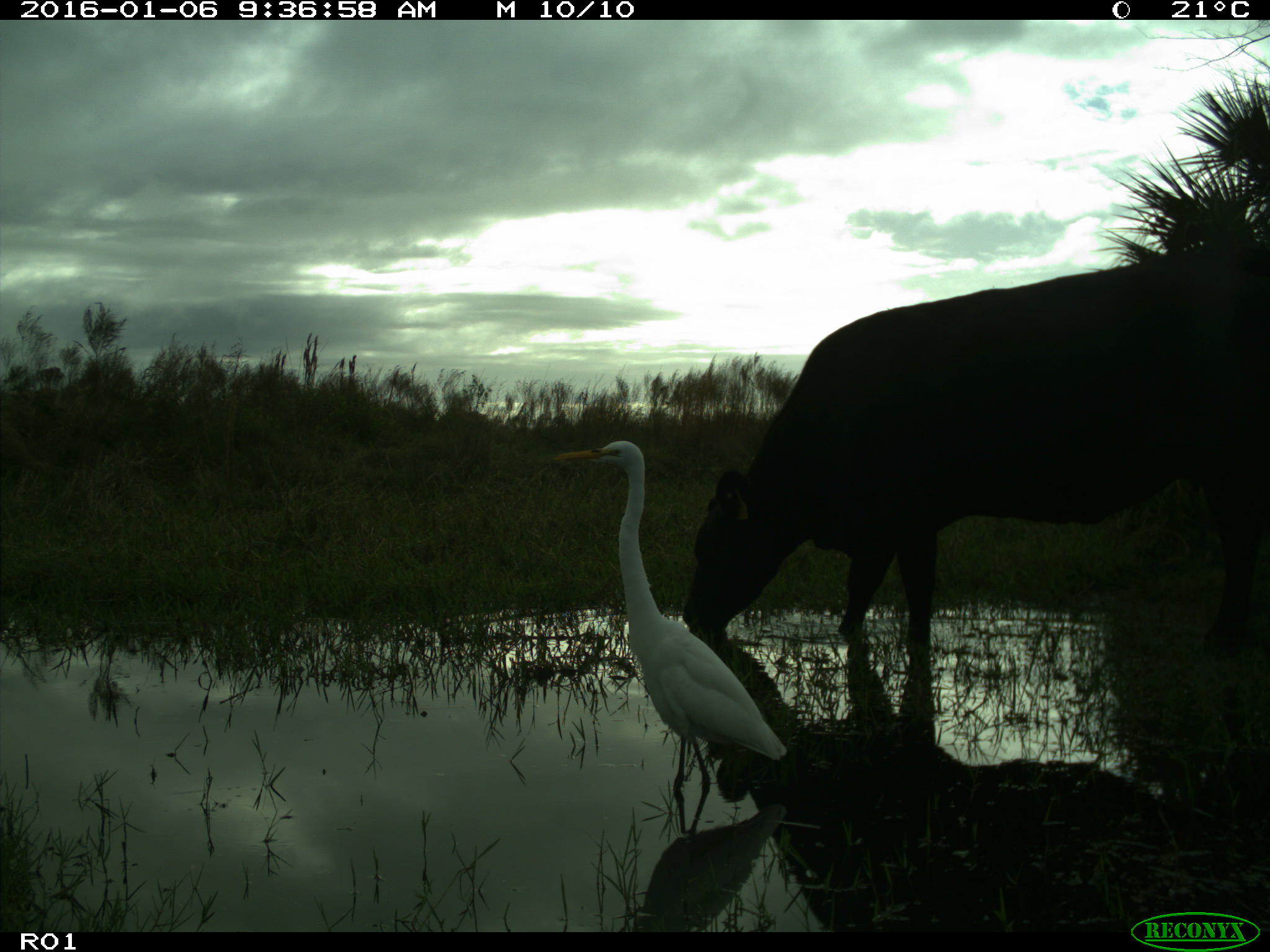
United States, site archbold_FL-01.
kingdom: Animalia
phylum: Chordata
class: Mammalia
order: Artiodactyla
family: Bovidae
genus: Bos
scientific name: Bos taurus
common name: domestic cow